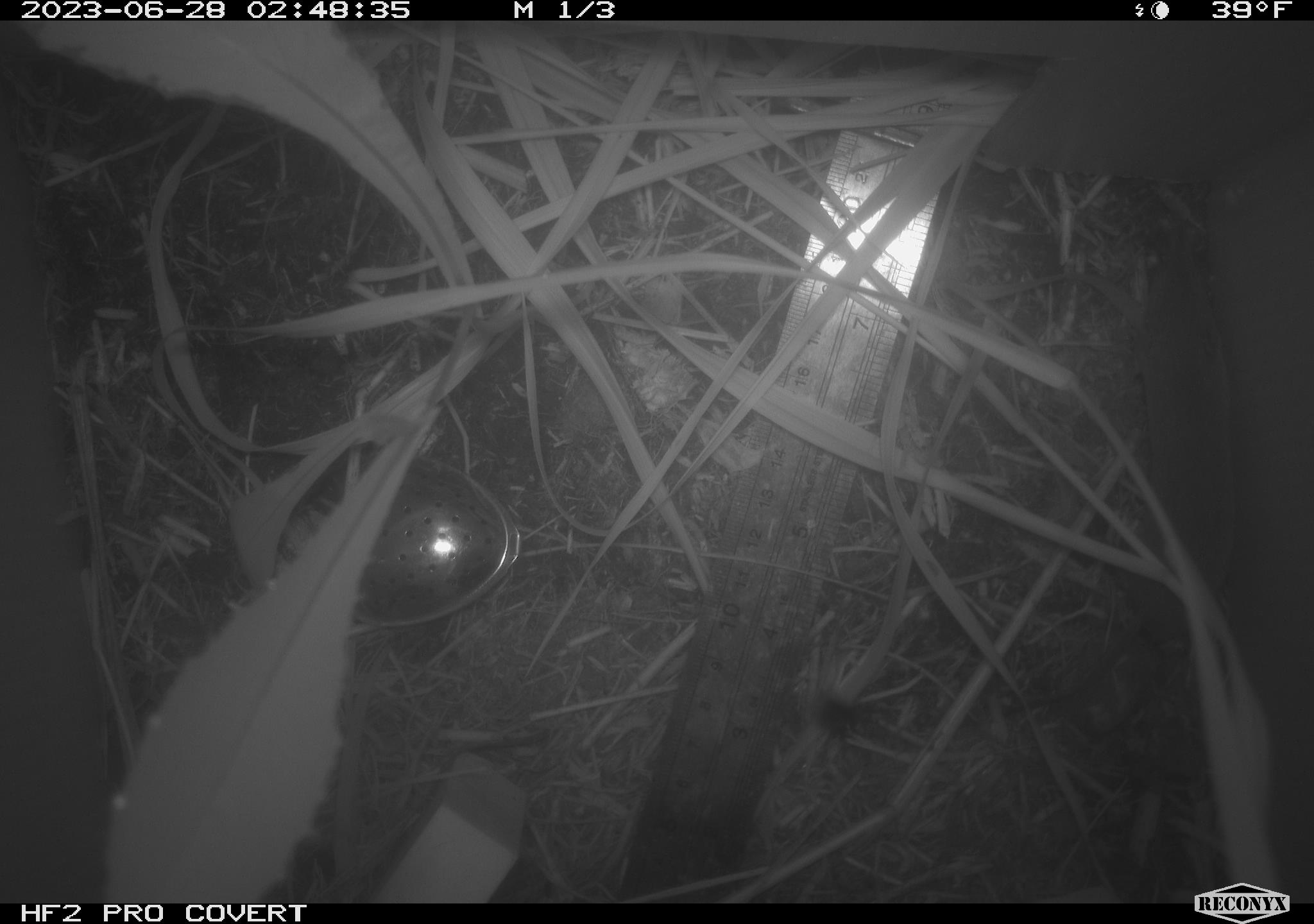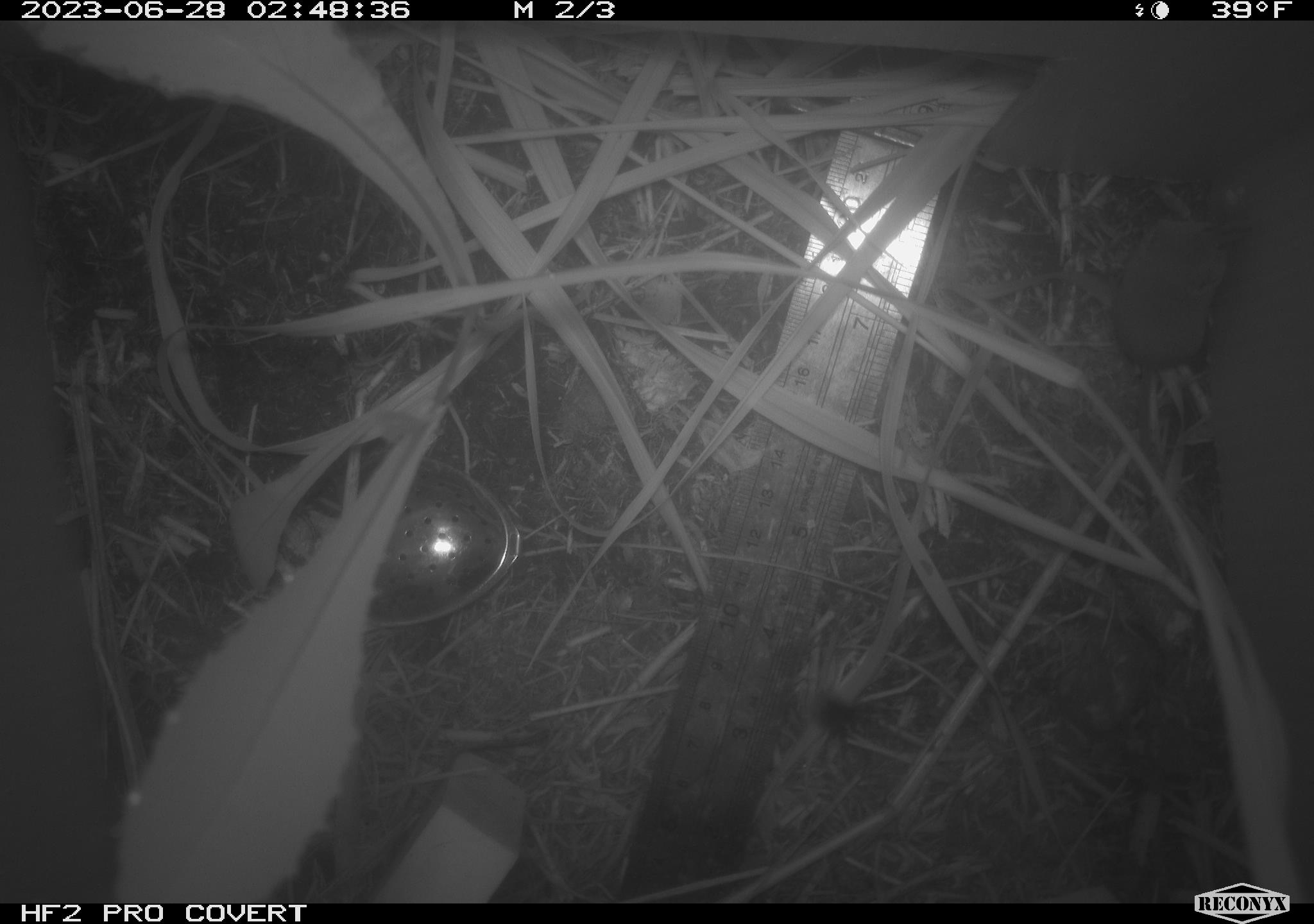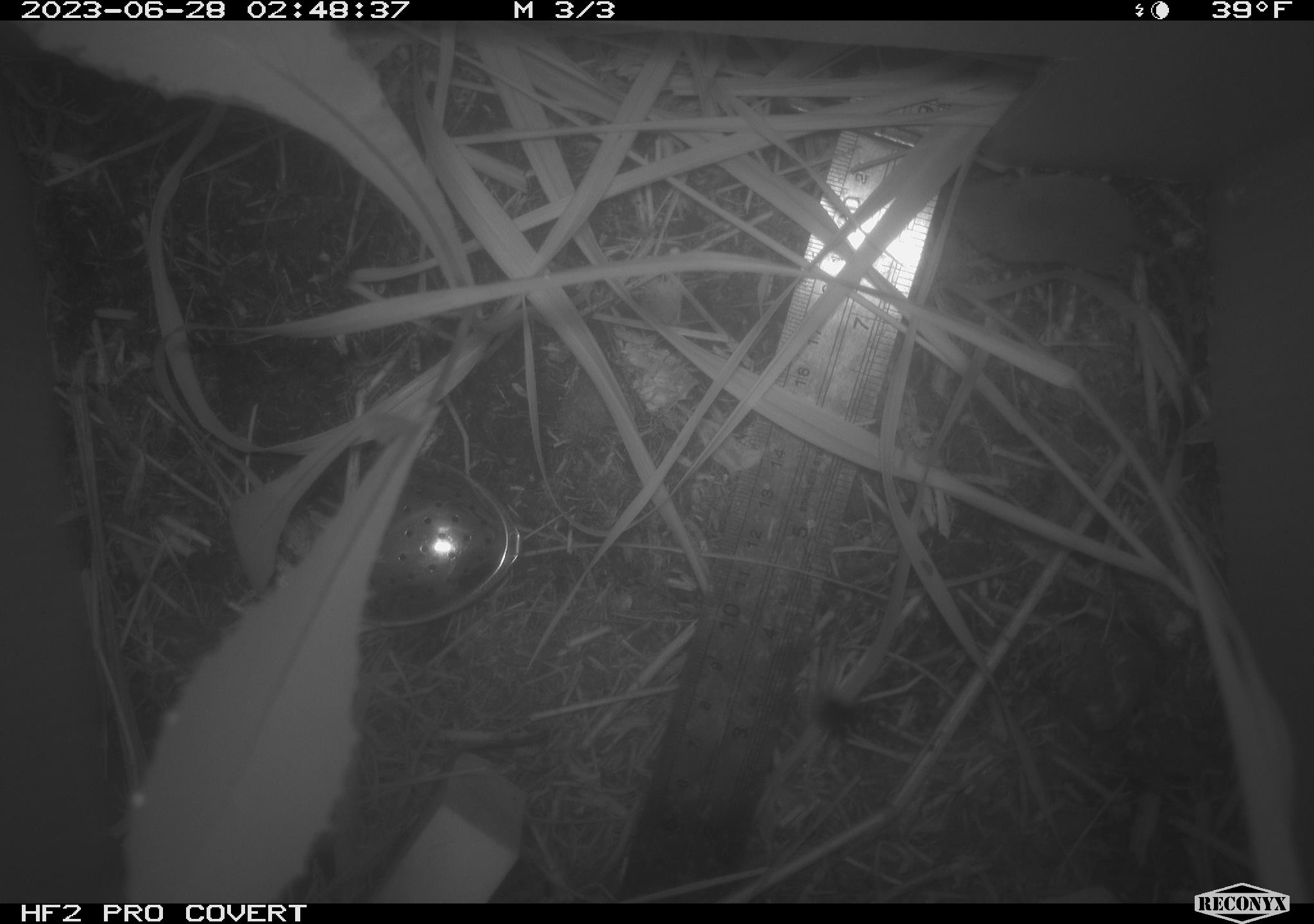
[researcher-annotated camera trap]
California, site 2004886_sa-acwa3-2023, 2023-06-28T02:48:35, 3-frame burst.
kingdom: Animalia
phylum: Chordata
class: Mammalia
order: Eulipotyphla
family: Soricidae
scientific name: Soricidae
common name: shrews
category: soricidae family